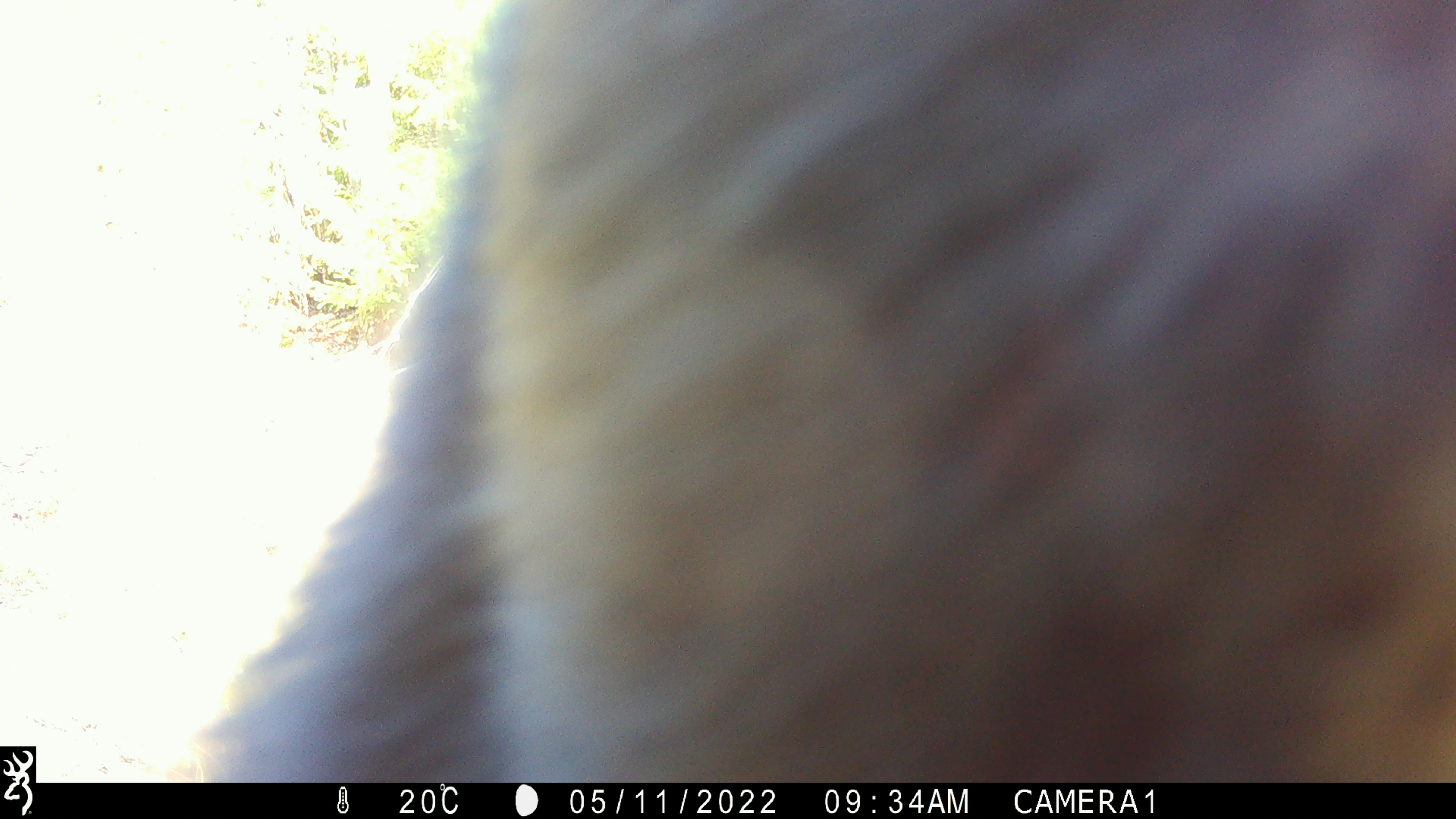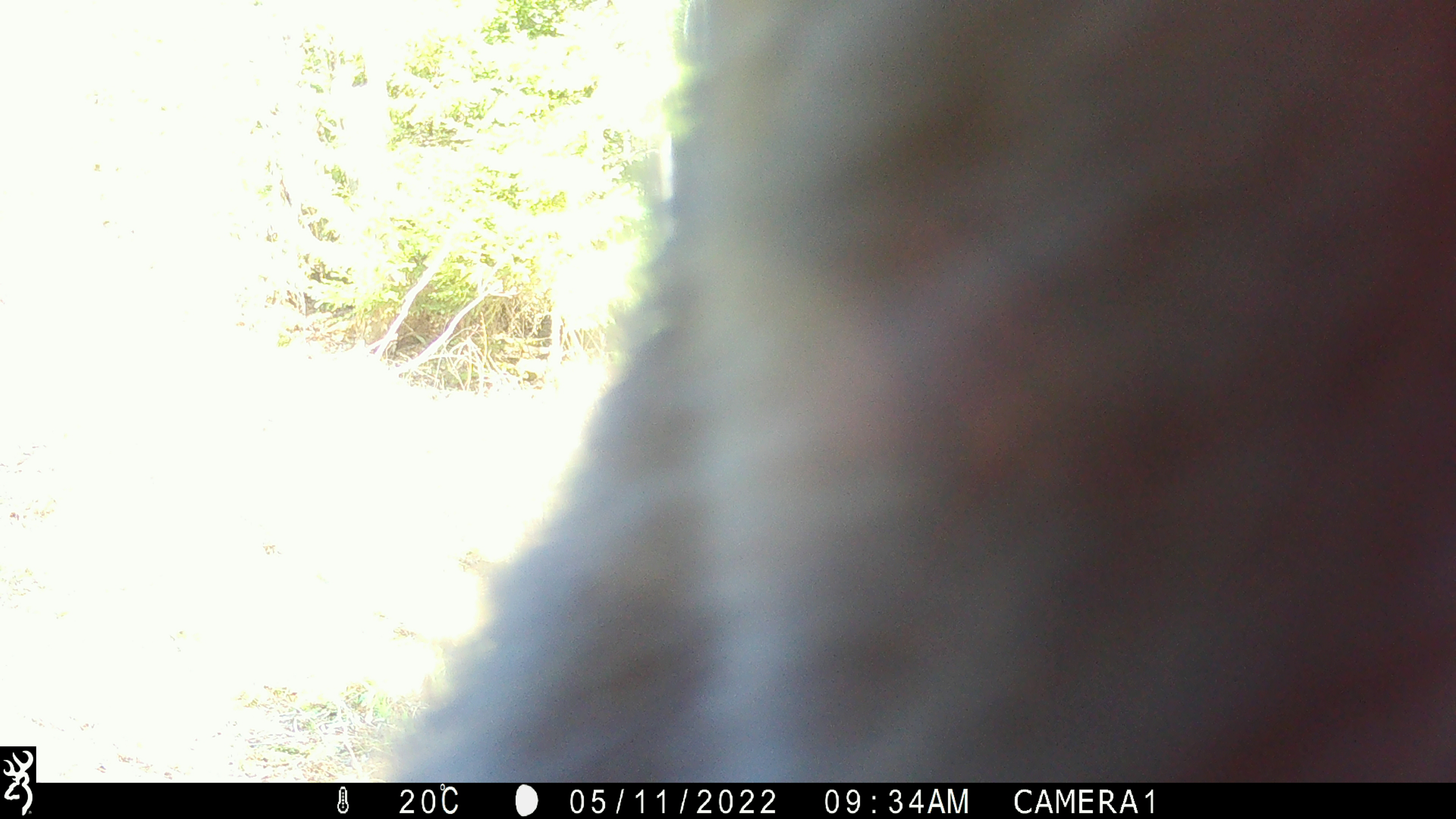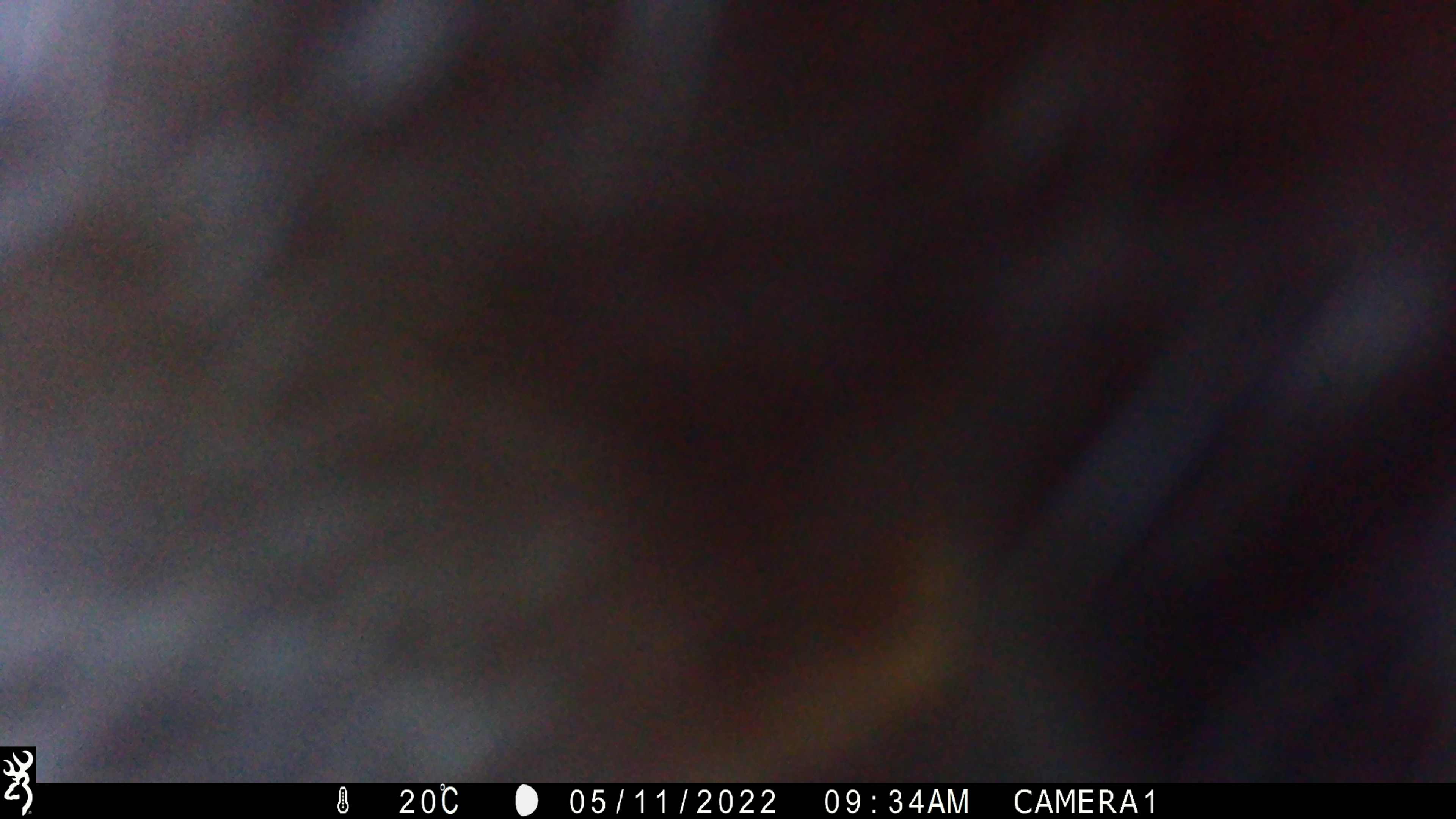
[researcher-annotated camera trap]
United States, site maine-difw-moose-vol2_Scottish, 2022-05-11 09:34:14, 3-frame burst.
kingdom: Animalia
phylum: Chordata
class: Mammalia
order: Carnivora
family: Ursidae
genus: Ursus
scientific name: Ursus americanus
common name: black bear